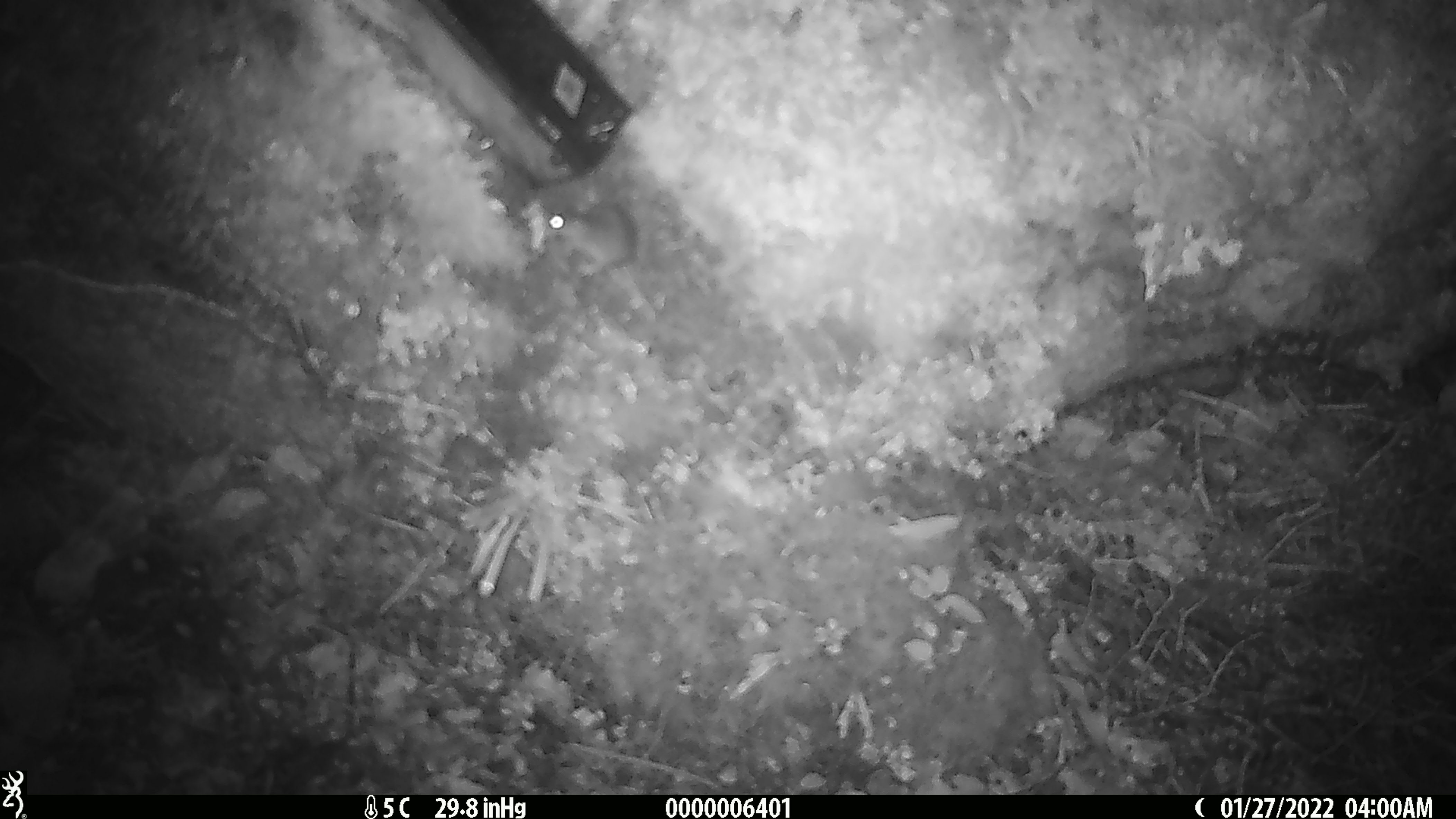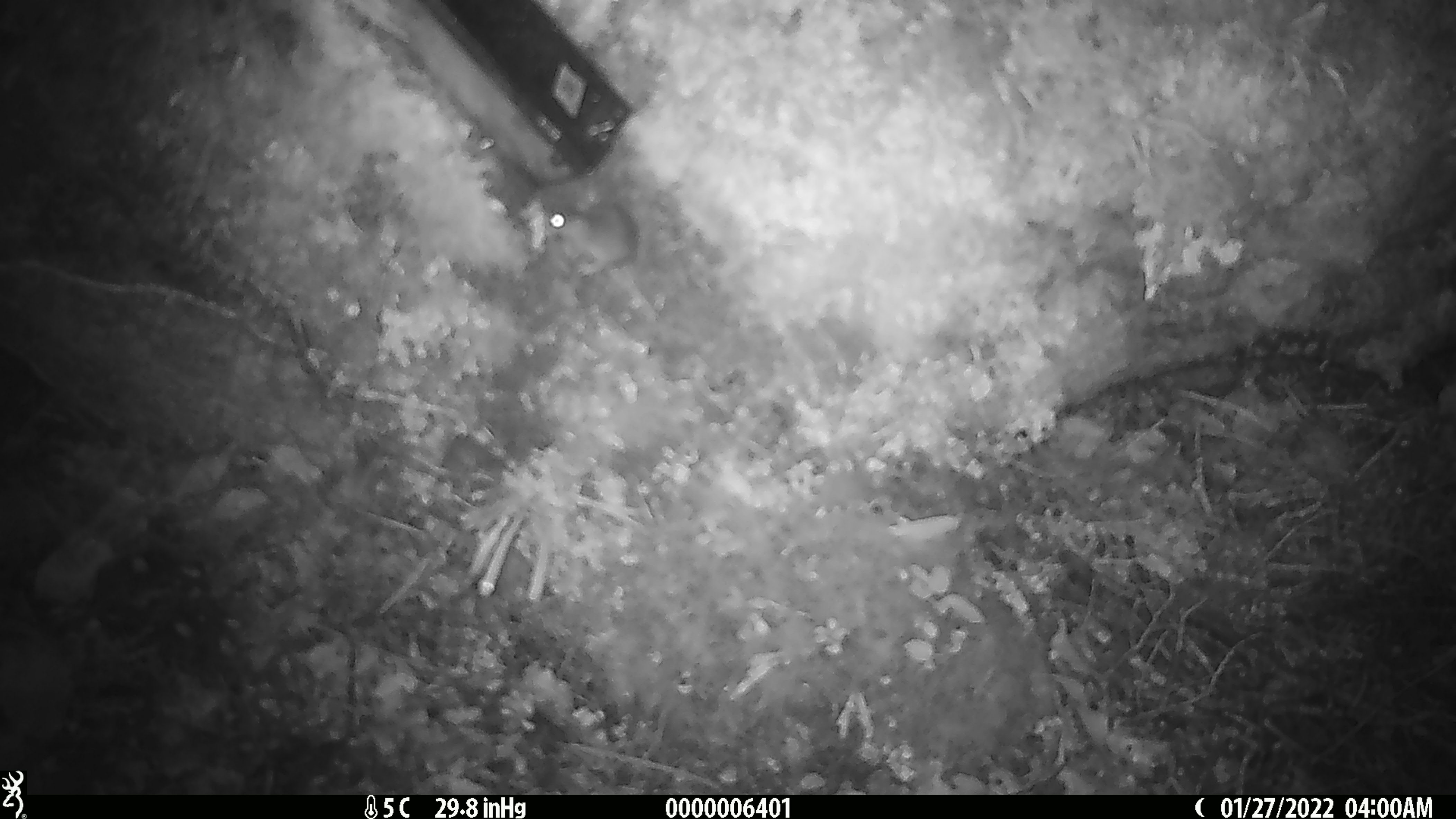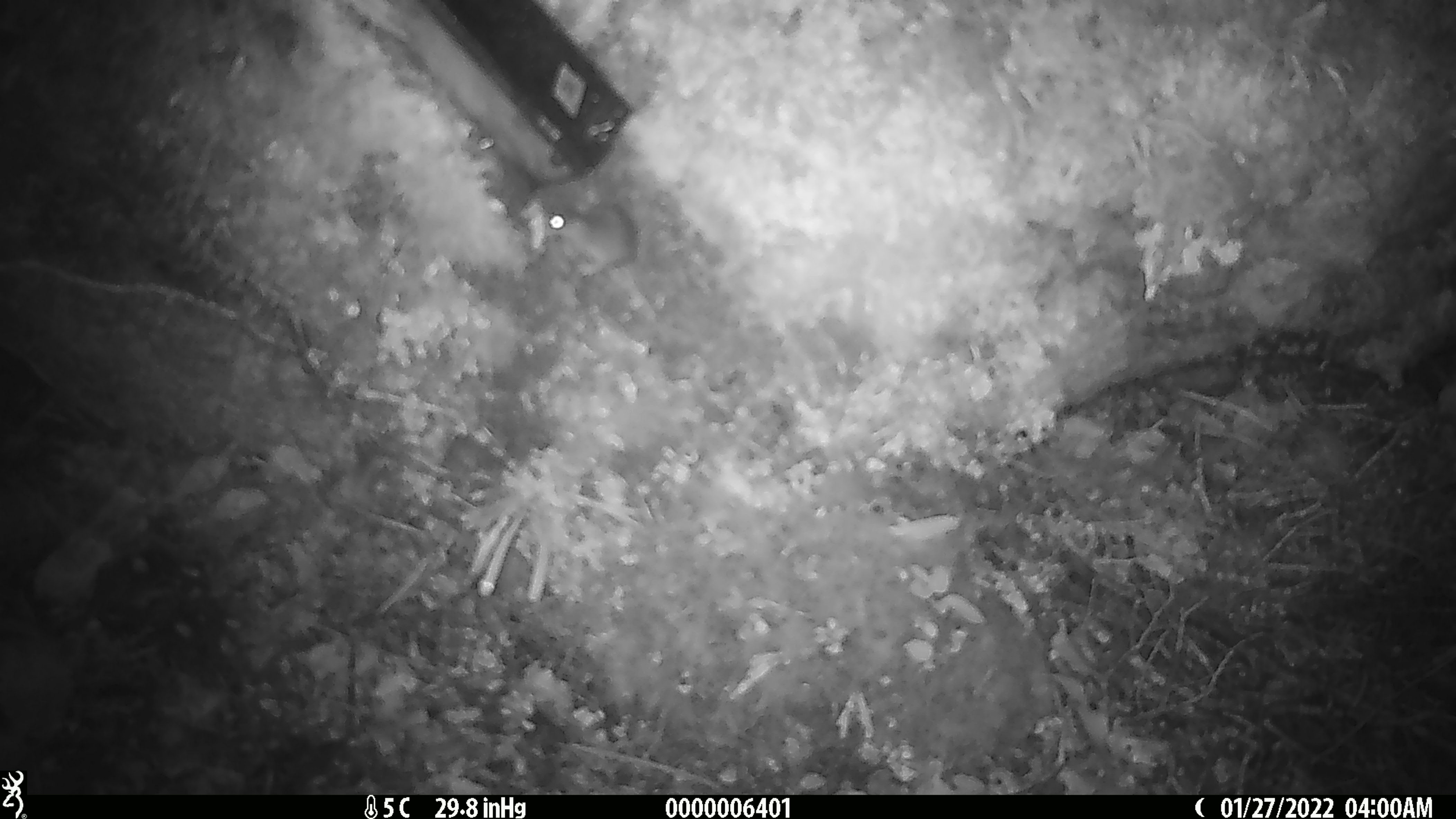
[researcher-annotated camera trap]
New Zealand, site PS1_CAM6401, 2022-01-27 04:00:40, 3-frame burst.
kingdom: Animalia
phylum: Chordata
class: Mammalia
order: Rodentia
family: Muridae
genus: Mus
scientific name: Mus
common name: mouse